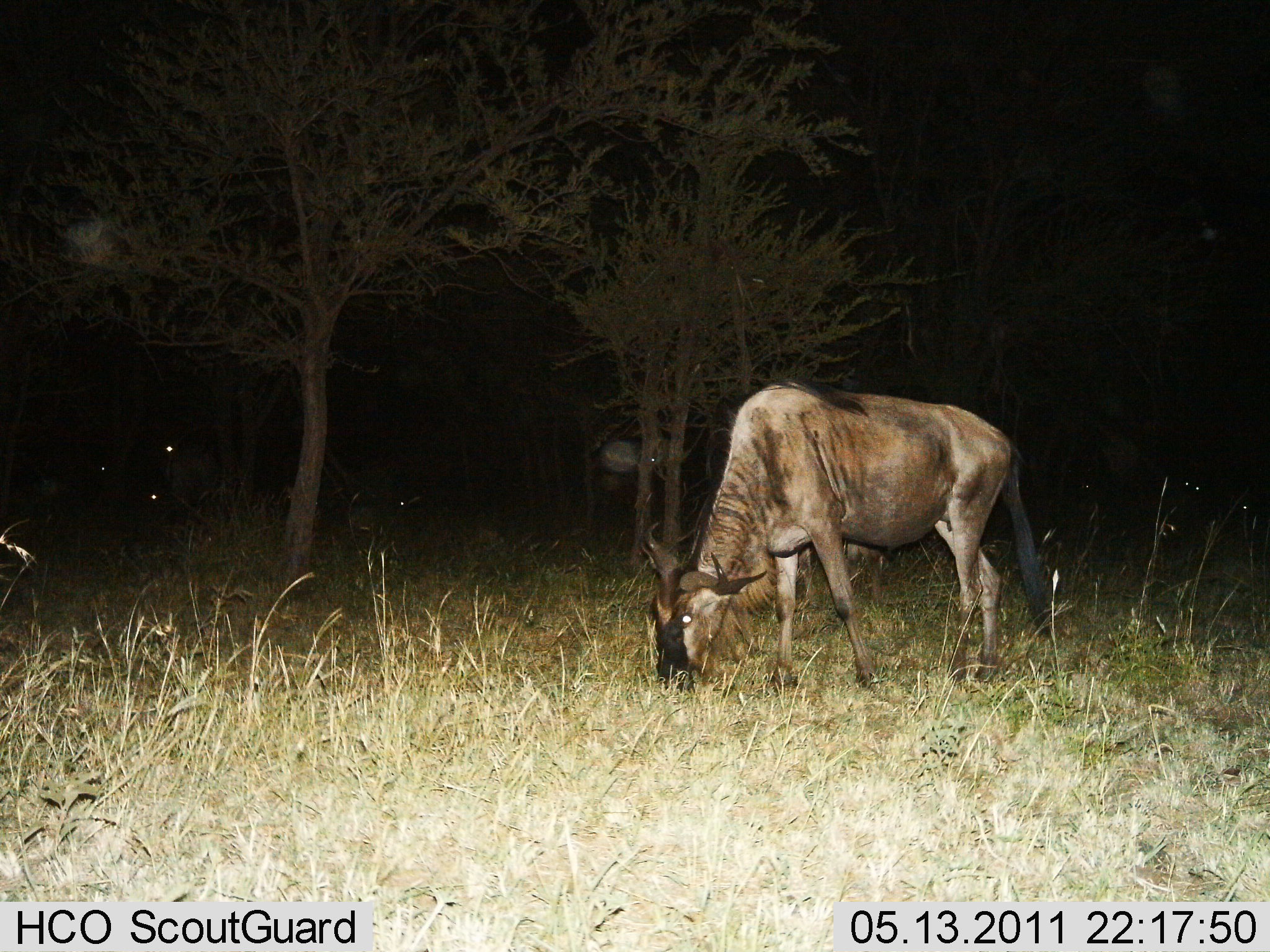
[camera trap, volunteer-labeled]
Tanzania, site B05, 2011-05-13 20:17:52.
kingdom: Animalia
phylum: Chordata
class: Mammalia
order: Artiodactyla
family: Bovidae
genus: Connochaetes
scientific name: Connochaetes taurinus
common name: blue wildebeest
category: wildebeest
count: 1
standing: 10%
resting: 0%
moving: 0%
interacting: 0%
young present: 0%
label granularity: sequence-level